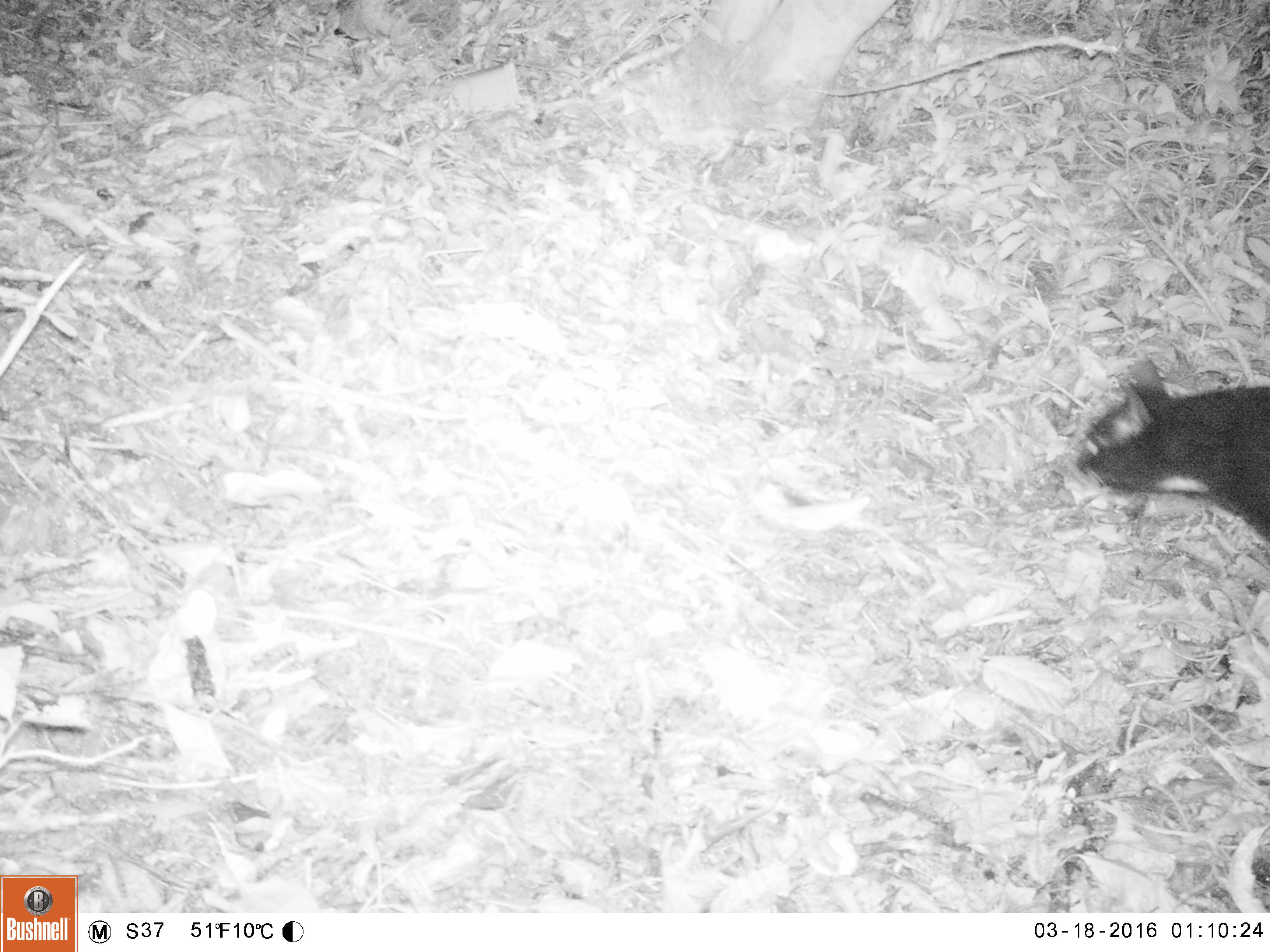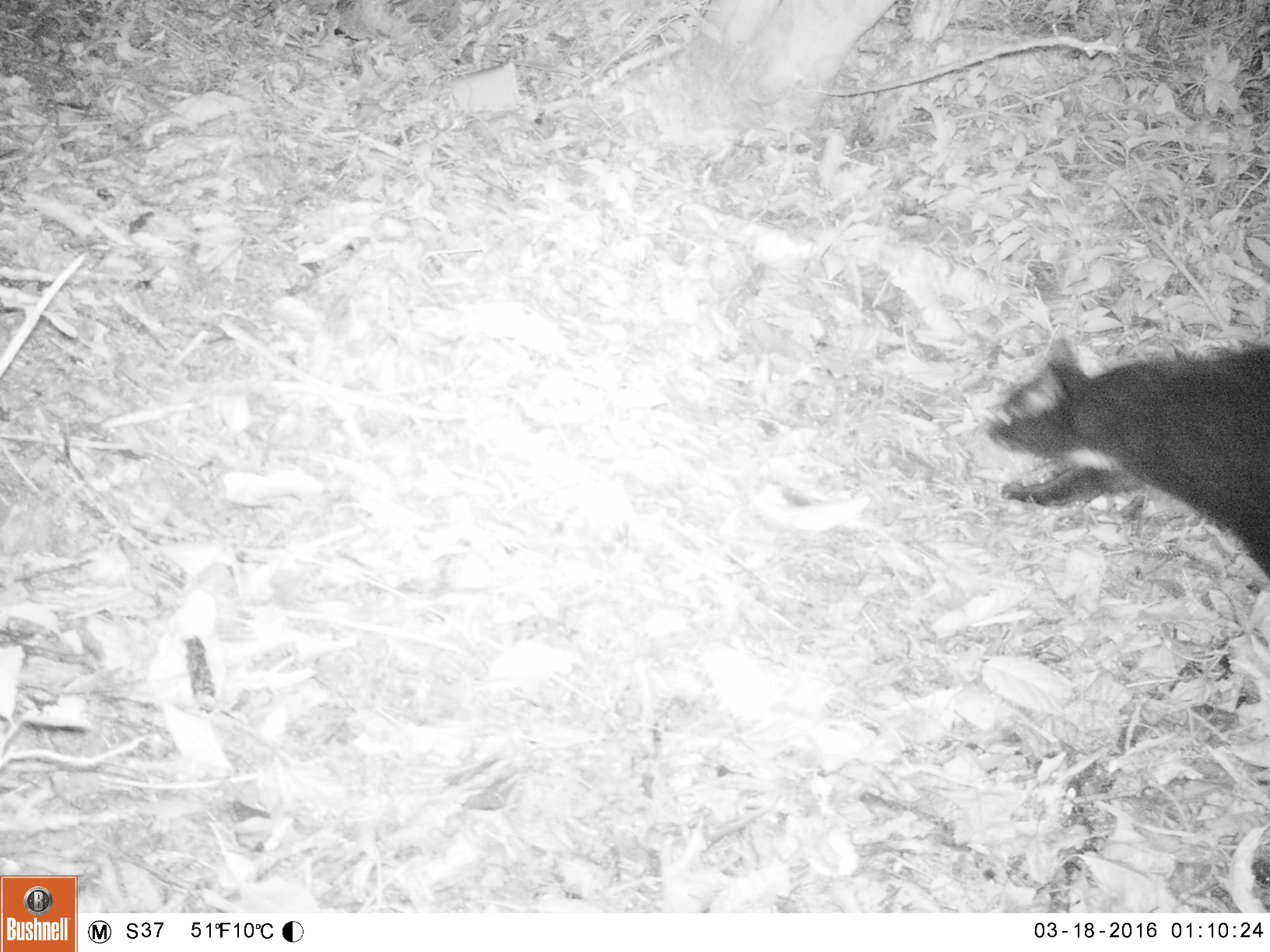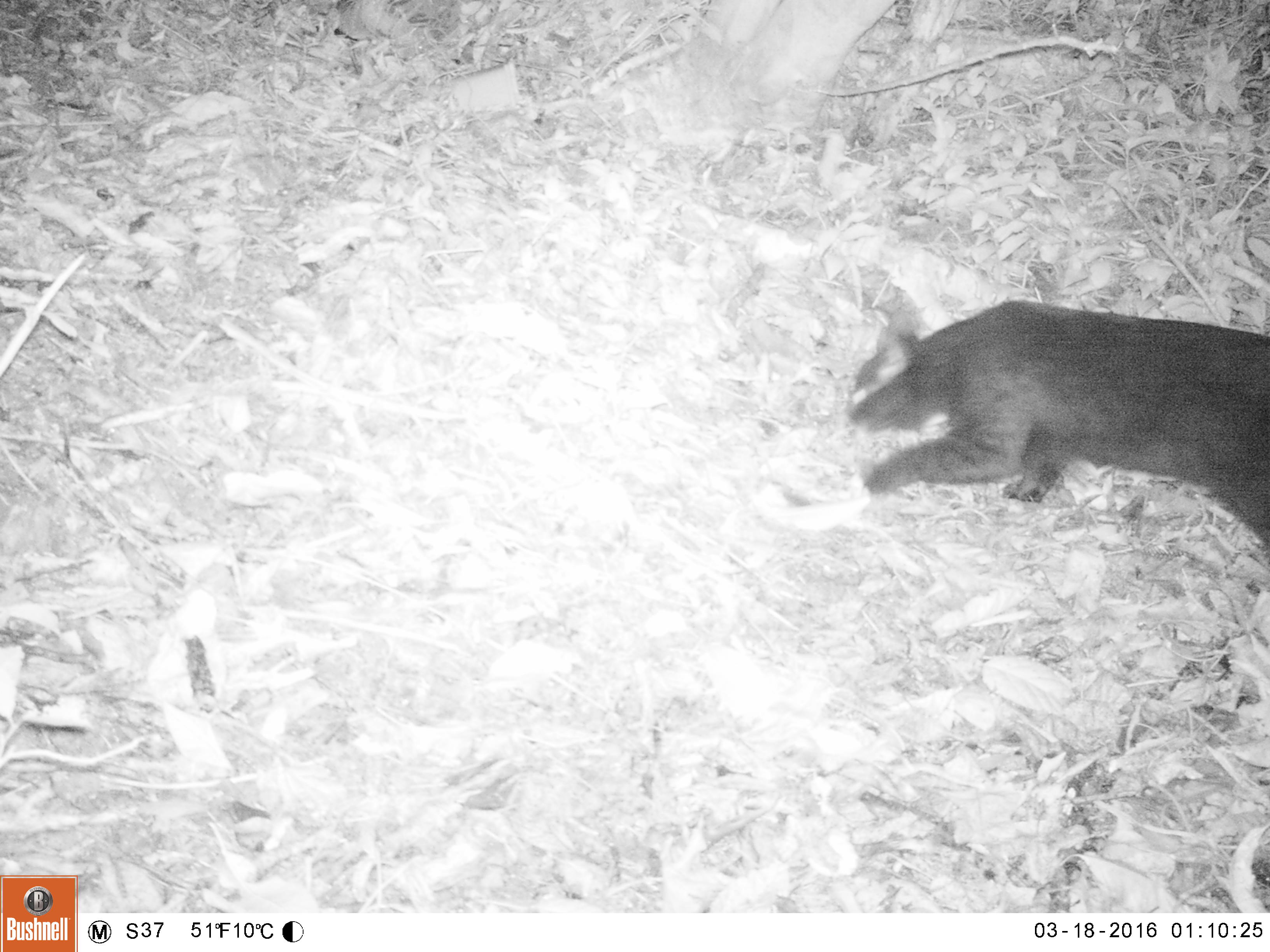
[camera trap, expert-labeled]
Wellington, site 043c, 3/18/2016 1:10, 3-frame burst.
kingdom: Animalia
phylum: Chordata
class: Mammalia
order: Carnivora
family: Felidae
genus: Felis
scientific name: Felis catus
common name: cat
Cat (Felis catus).